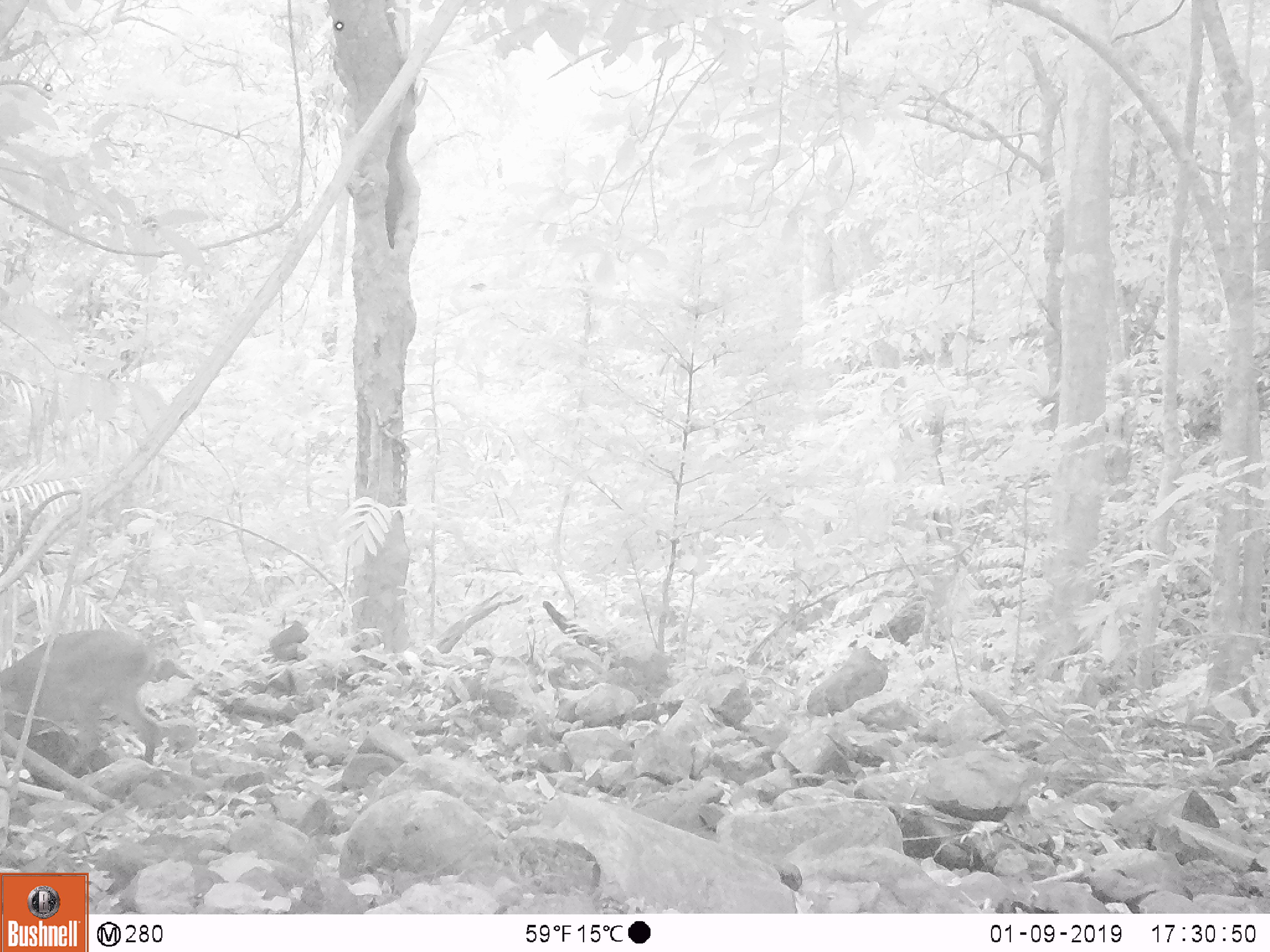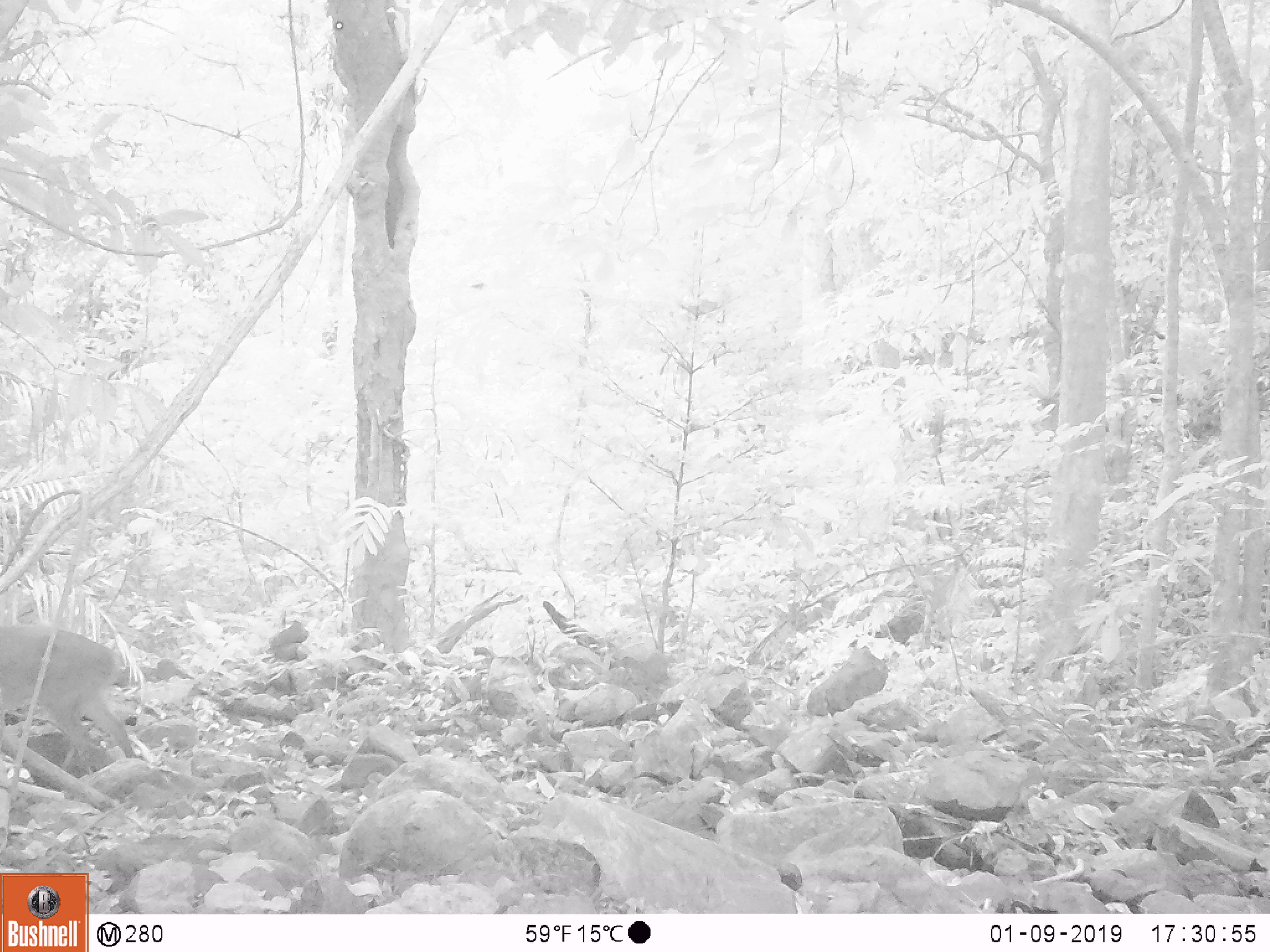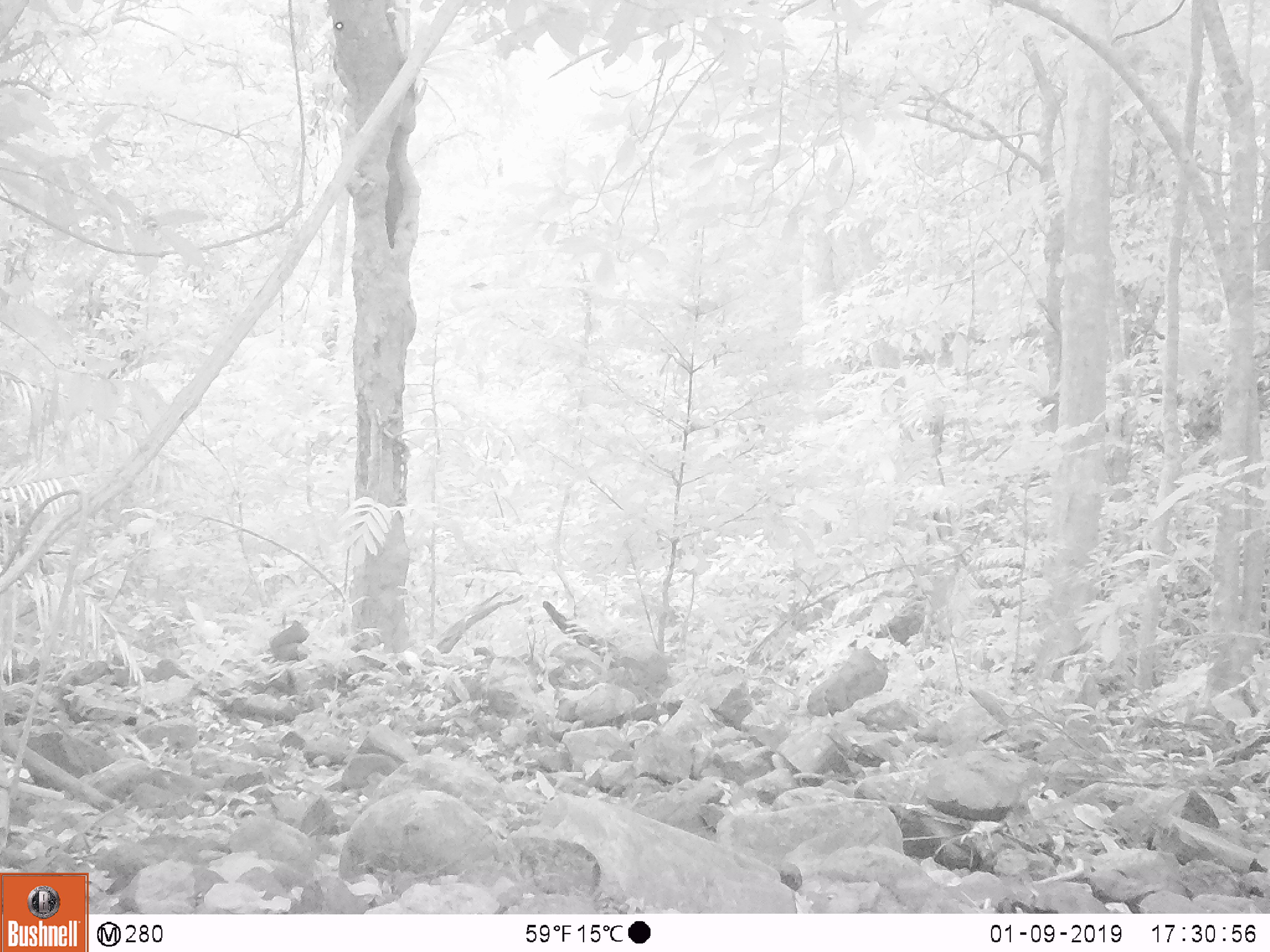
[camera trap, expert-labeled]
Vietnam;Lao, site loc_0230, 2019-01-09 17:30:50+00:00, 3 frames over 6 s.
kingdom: Animalia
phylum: Chordata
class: Mammalia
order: Artiodactyla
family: Cervidae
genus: Muntiacus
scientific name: Muntiacus vuquangensis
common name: large-antlered muntjac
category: large antlered muntjac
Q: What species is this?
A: Large antlered muntjac (large-antlered muntjac) (Muntiacus vuquangensis).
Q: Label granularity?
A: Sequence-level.